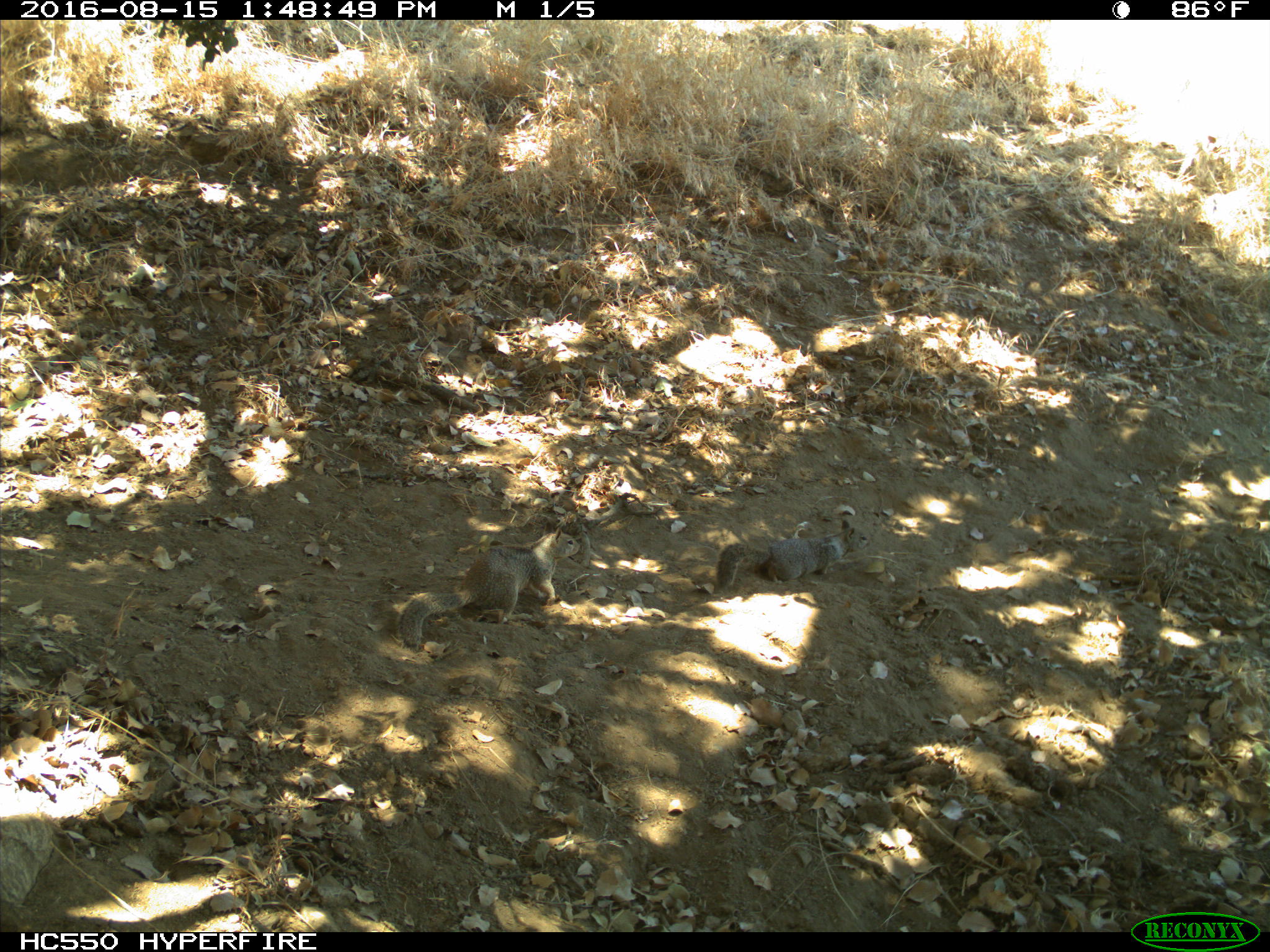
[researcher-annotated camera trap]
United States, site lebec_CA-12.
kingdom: Animalia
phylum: Chordata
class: Mammalia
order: Rodentia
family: Sciuridae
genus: Otospermophilus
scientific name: Otospermophilus beecheyi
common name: california ground squirrel